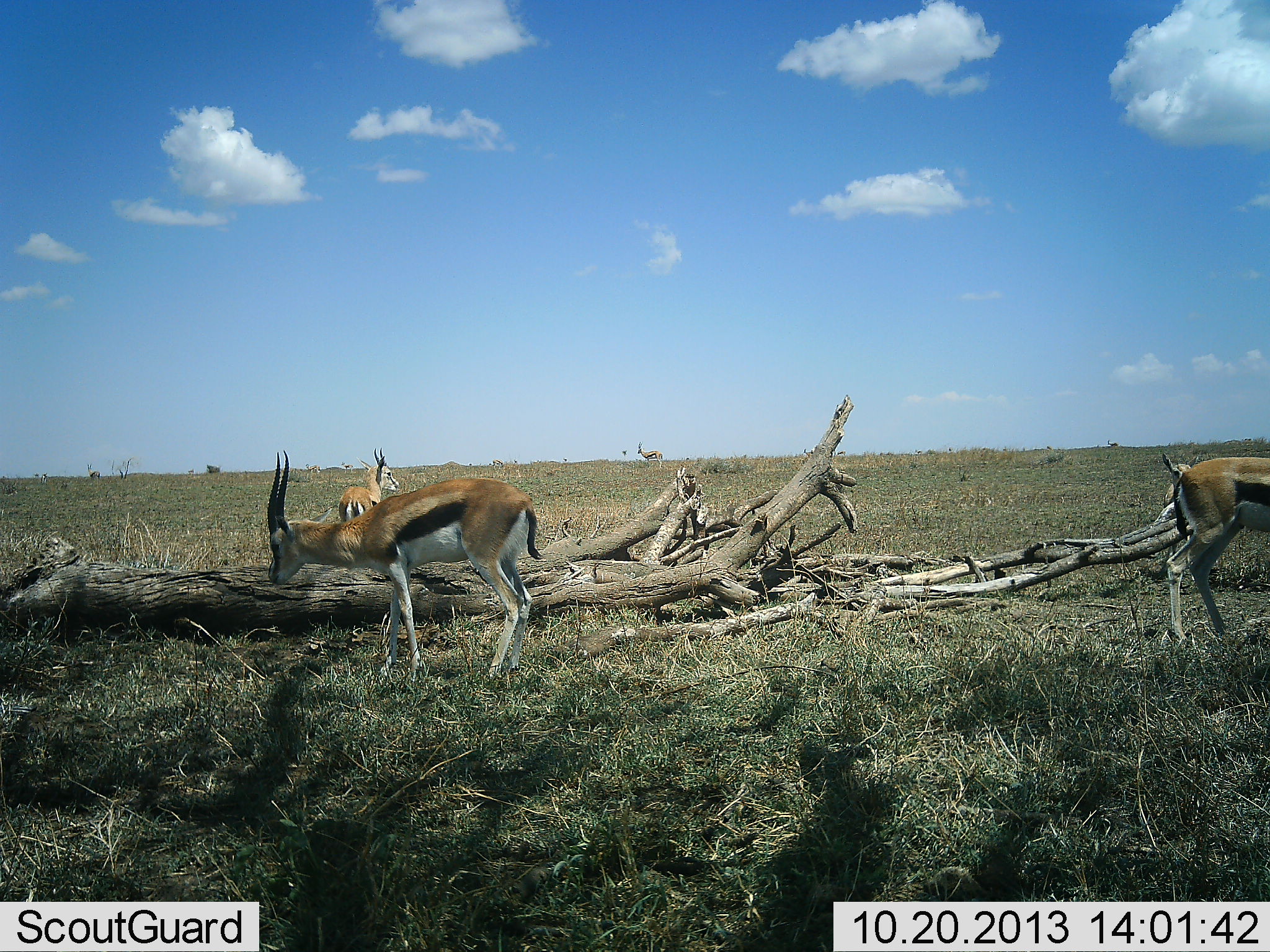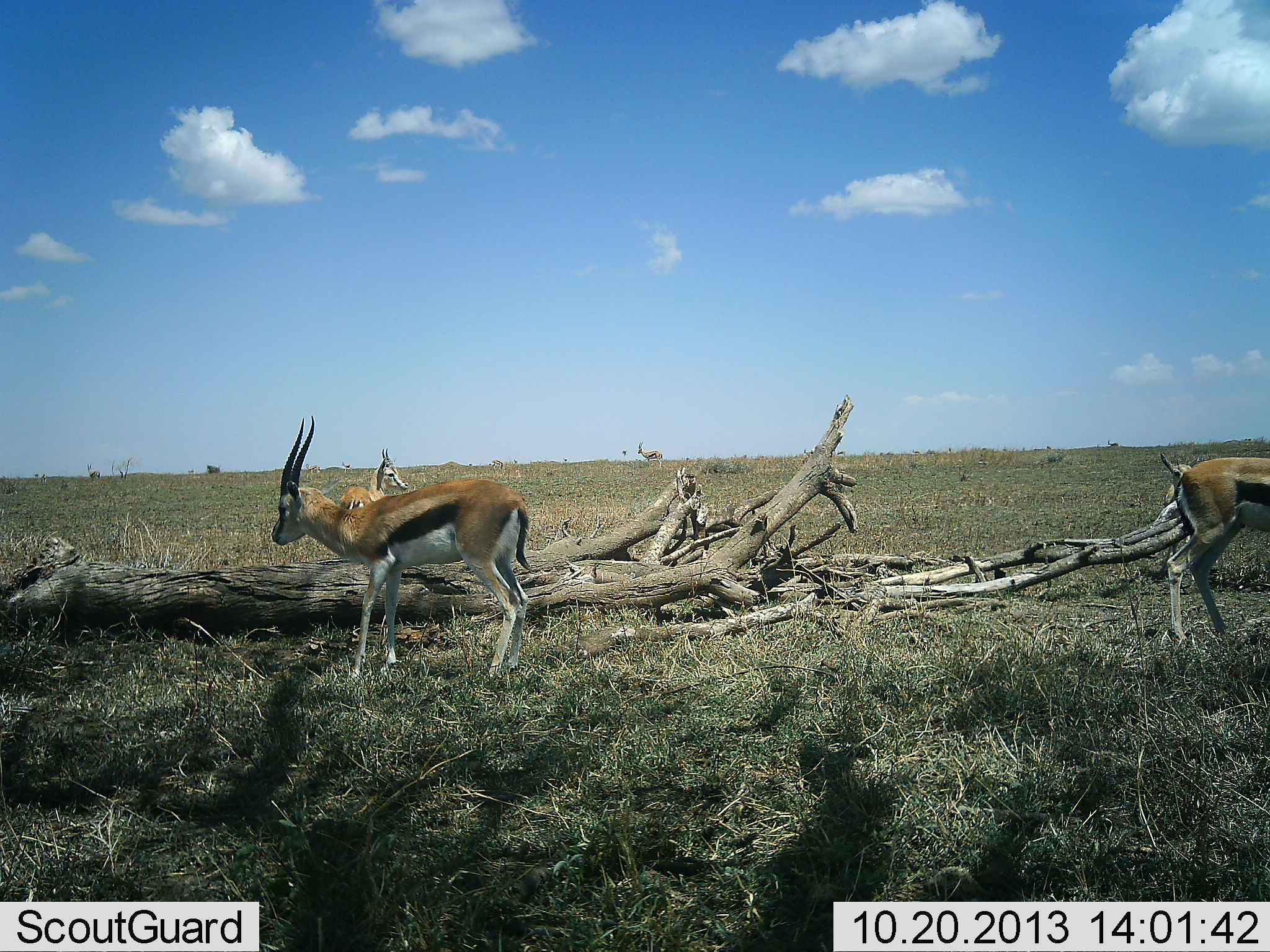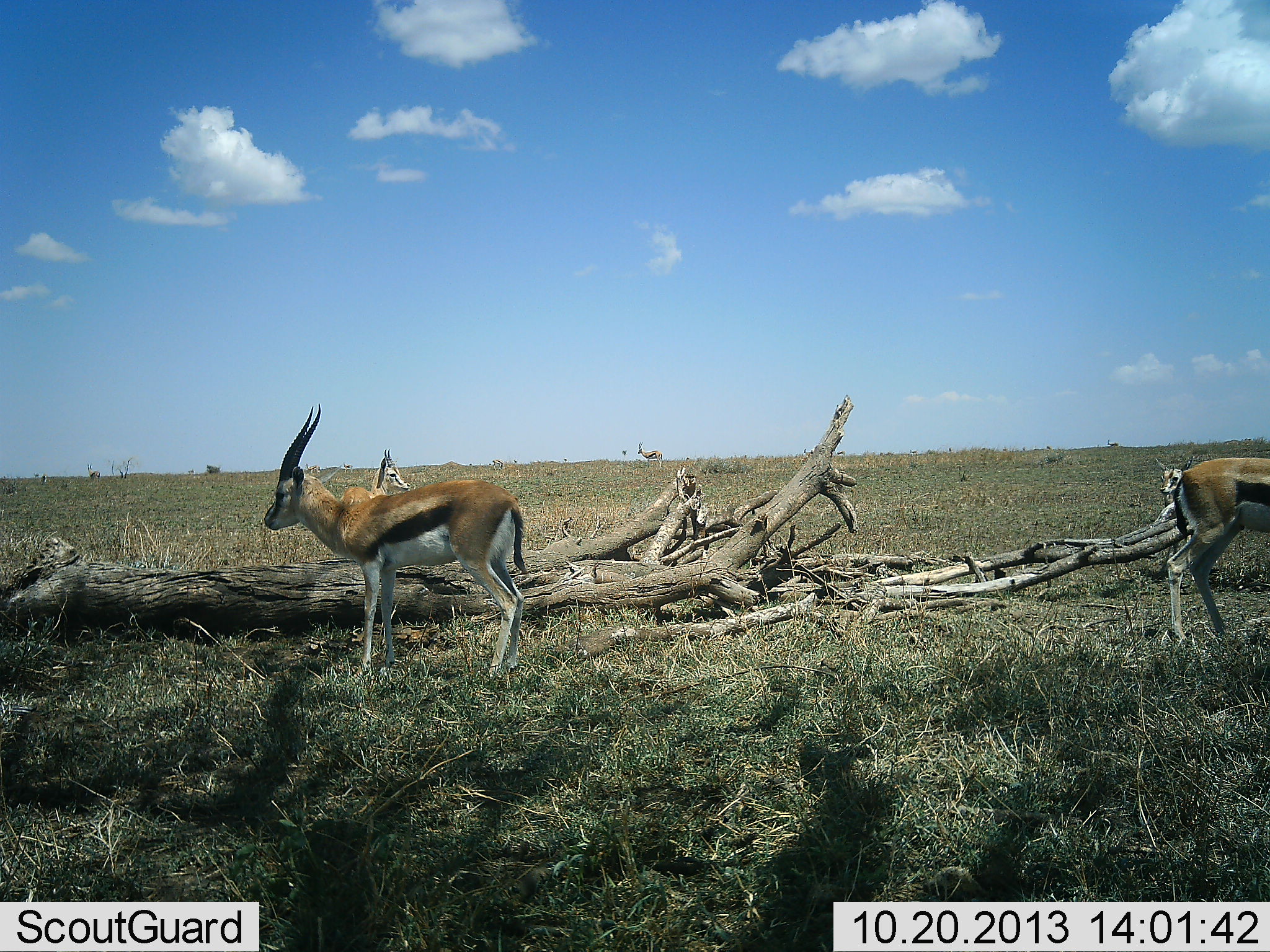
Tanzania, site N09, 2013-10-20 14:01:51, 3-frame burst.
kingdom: Animalia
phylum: Chordata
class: Mammalia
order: Artiodactyla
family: Bovidae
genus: Eudorcas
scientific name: Eudorcas thomsonii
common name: thomson's gazelle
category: gazellethomsons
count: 4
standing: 84%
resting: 0%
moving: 4%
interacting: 0%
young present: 4%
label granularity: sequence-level